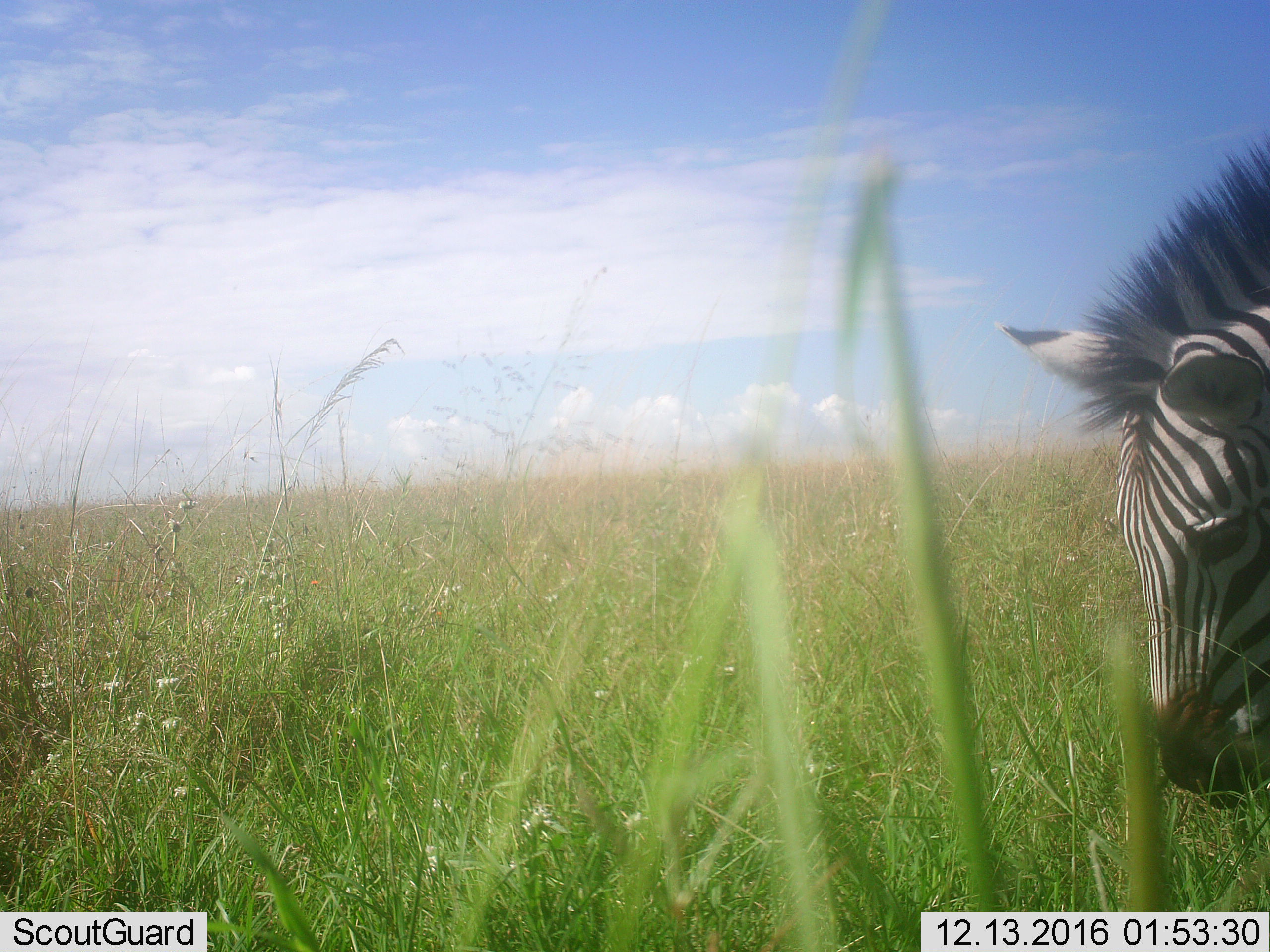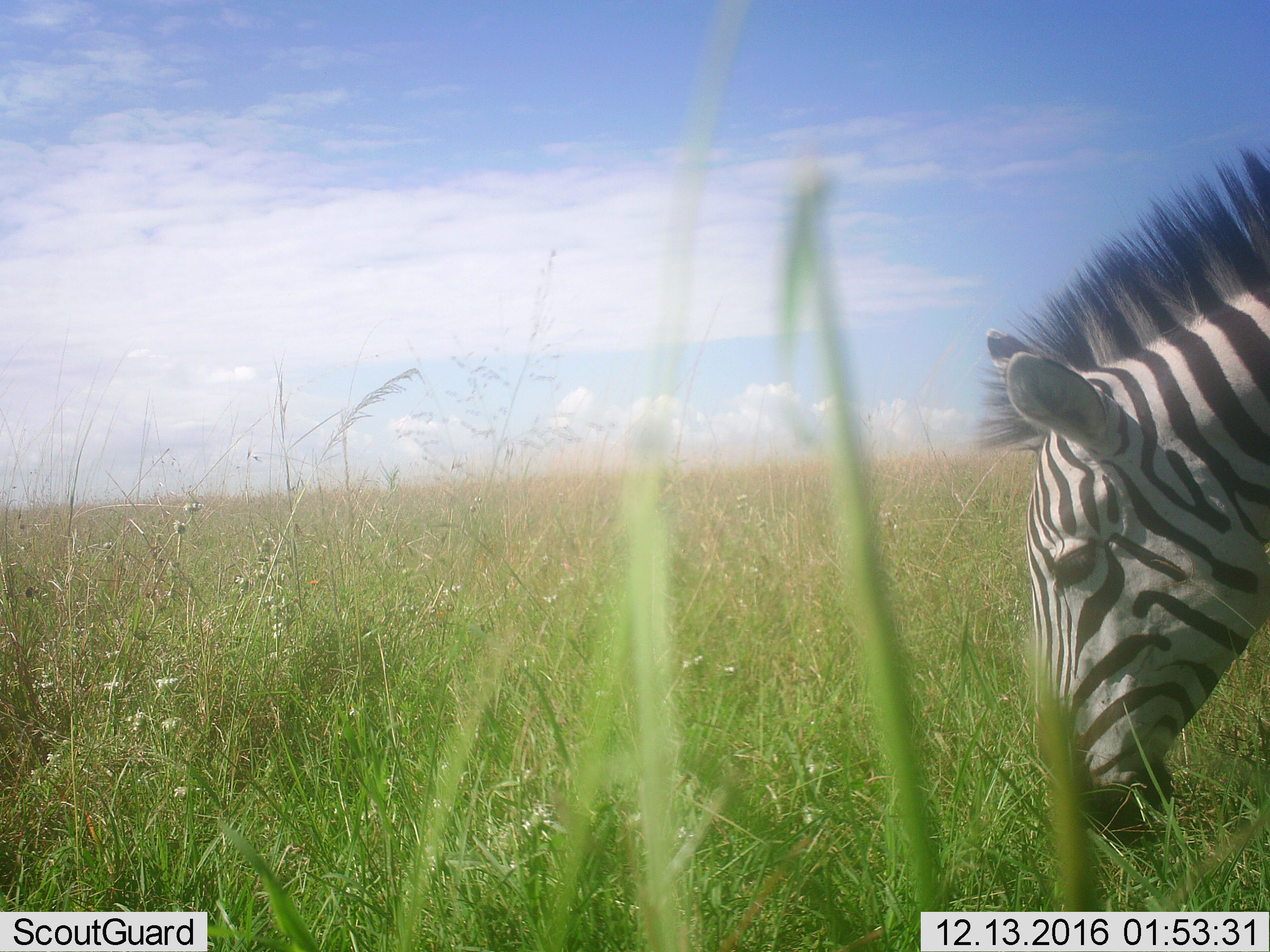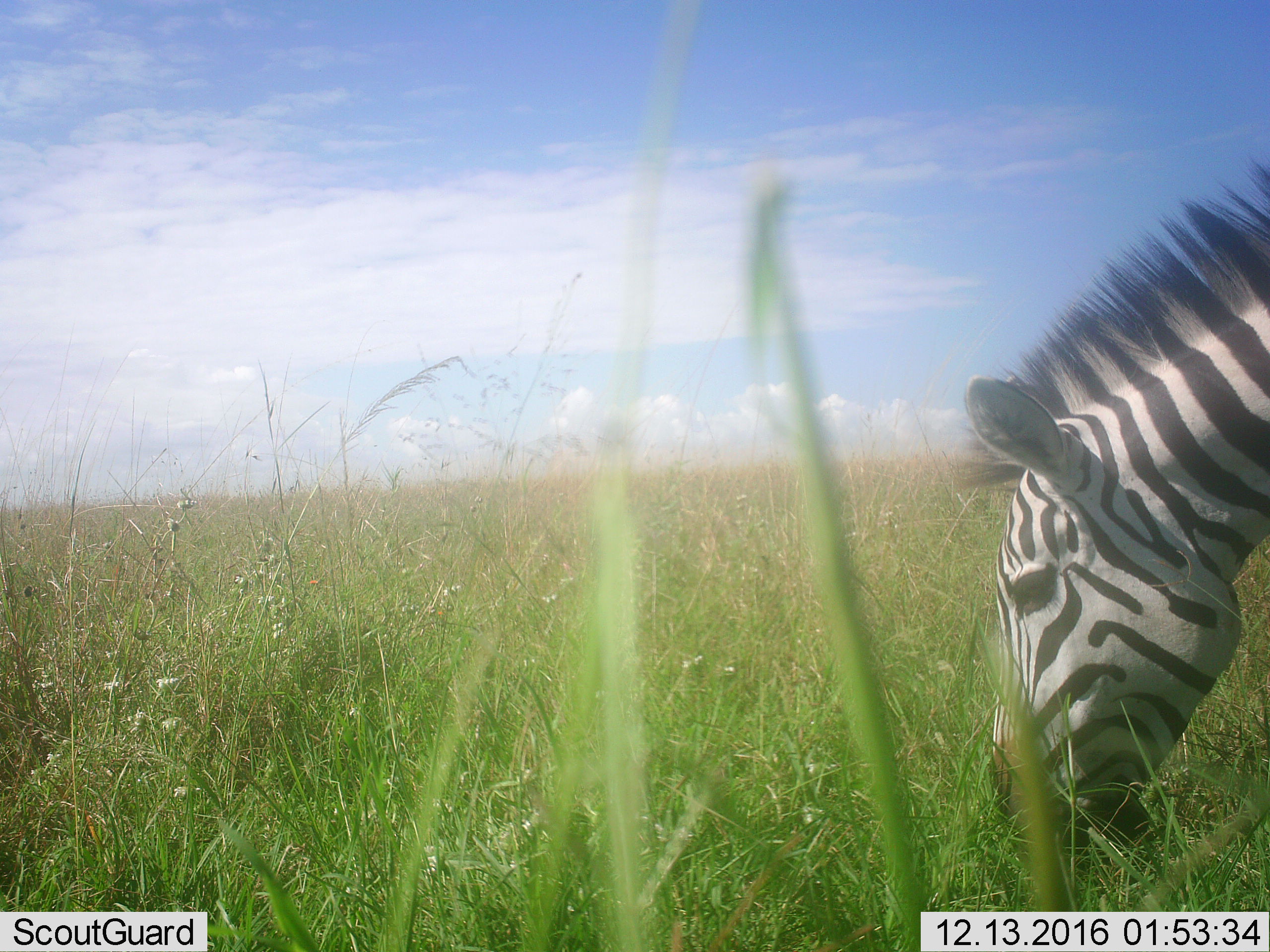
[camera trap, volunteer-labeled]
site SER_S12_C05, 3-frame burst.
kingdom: Animalia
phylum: Chordata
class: Mammalia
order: Perissodactyla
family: Equidae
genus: Equus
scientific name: Equus quagga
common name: plains zebra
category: zebraplains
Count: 1.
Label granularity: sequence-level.